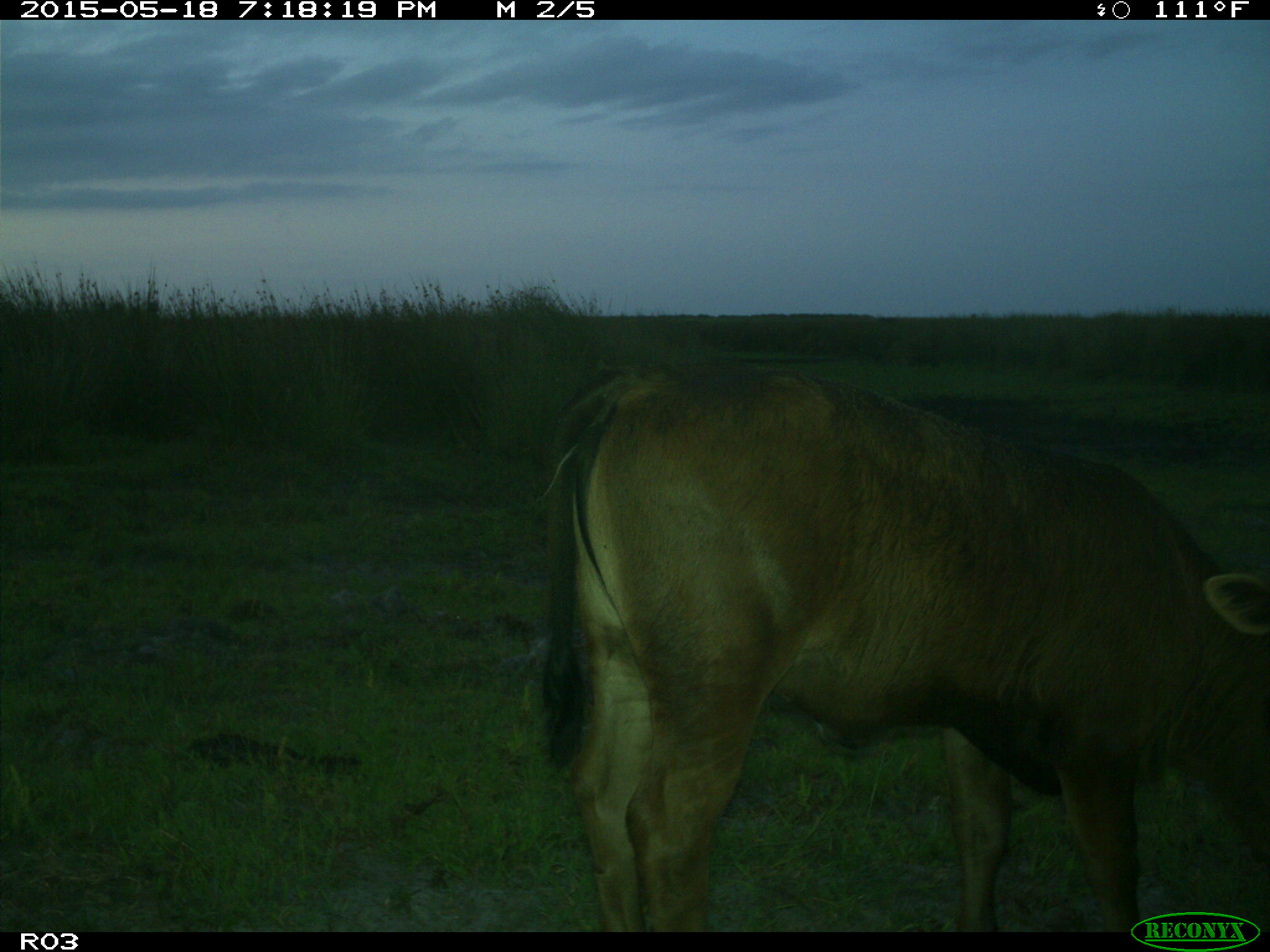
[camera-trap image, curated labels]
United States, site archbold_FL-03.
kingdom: Animalia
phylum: Chordata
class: Mammalia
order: Artiodactyla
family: Bovidae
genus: Bos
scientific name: Bos taurus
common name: domestic cow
Bos taurus (domestic cow).